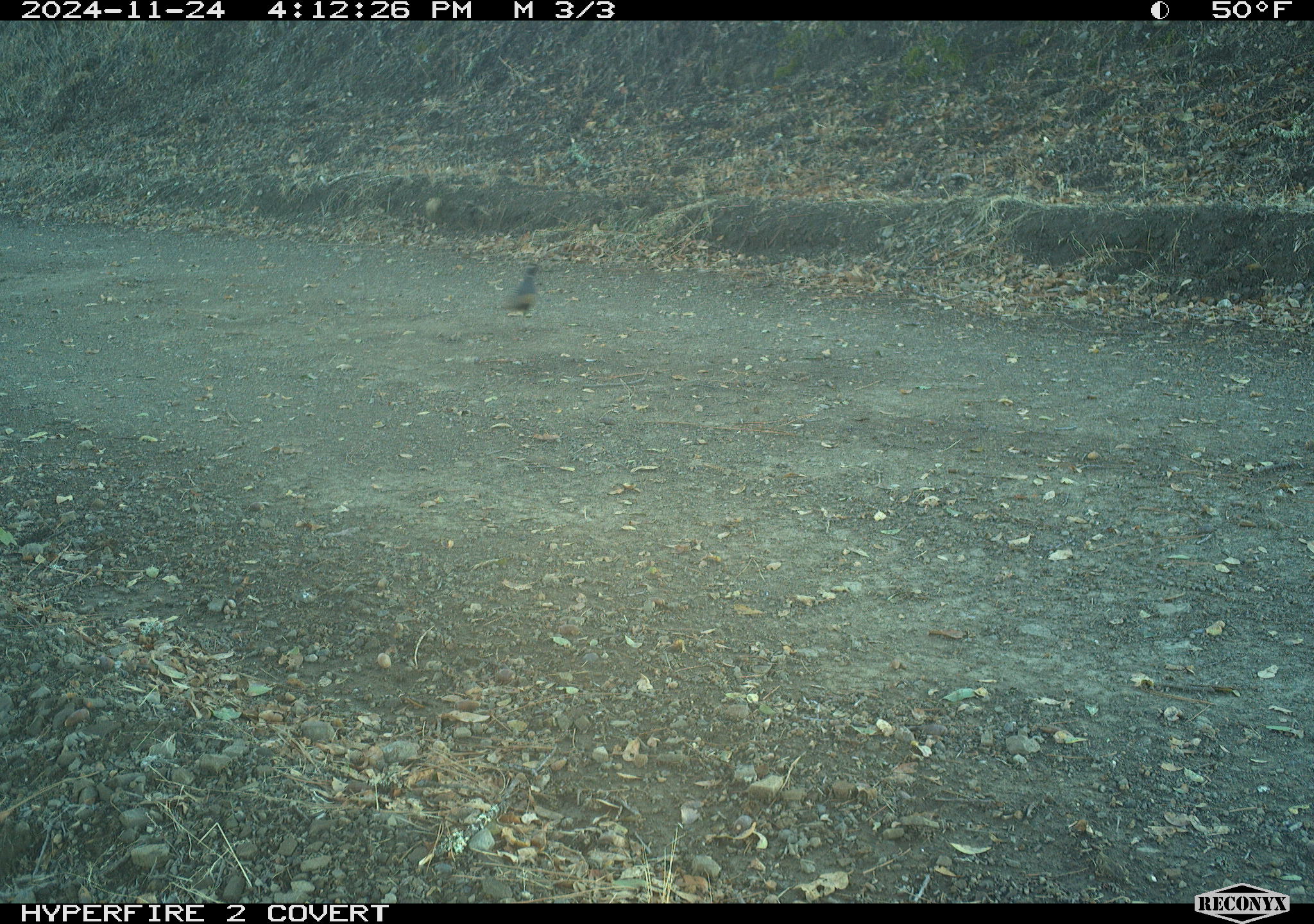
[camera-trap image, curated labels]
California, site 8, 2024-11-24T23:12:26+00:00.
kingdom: Animalia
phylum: Chordata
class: Aves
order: Galliformes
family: Odontophoridae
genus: Callipepla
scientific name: Callipepla californica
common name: california quail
California quail (Callipepla californica).